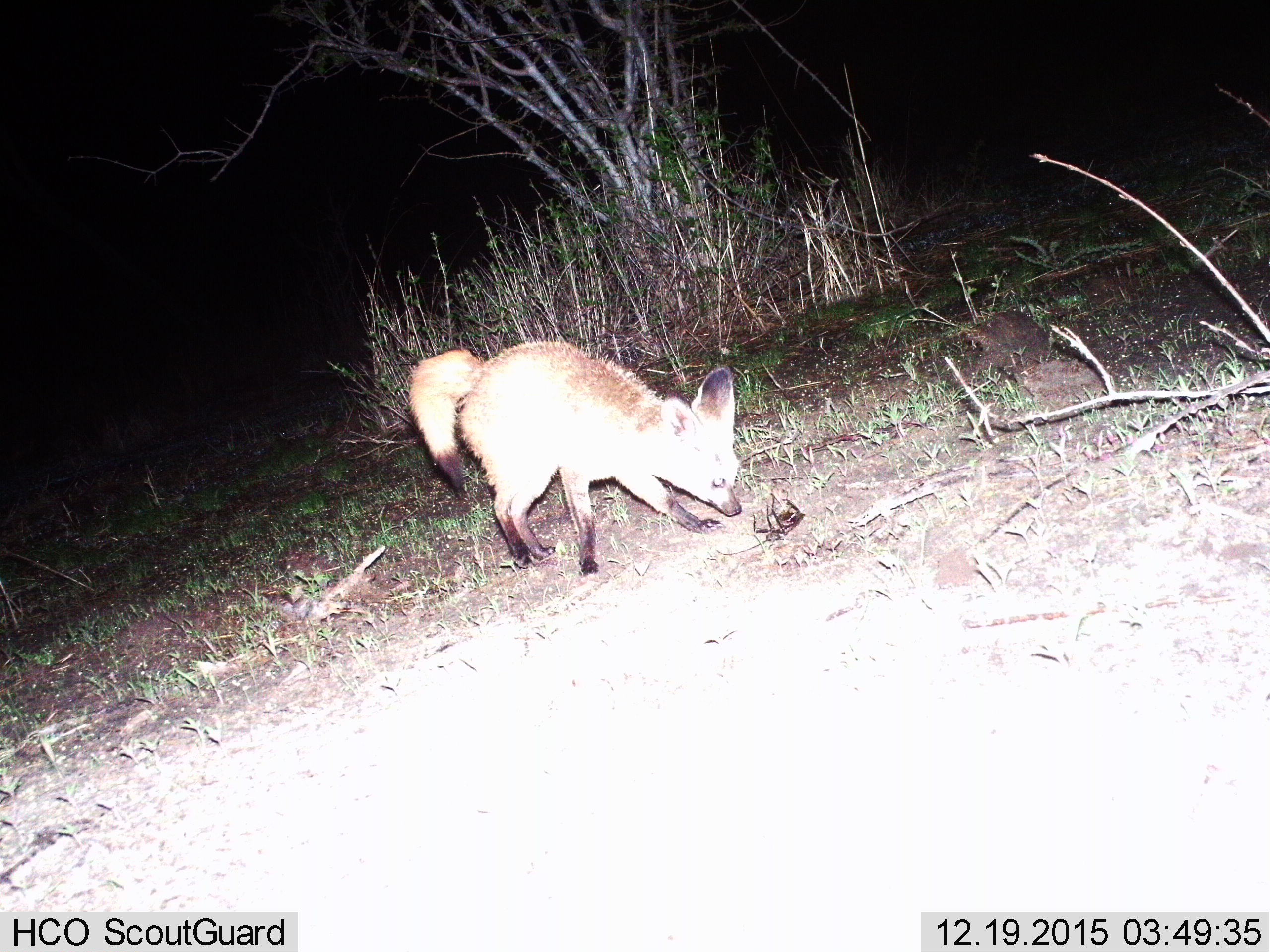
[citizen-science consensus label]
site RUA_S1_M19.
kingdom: Animalia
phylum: Chordata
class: Mammalia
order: Carnivora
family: Canidae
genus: Otocyon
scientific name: Otocyon megalotis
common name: bat-eared fox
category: foxbateared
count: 1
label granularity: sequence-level